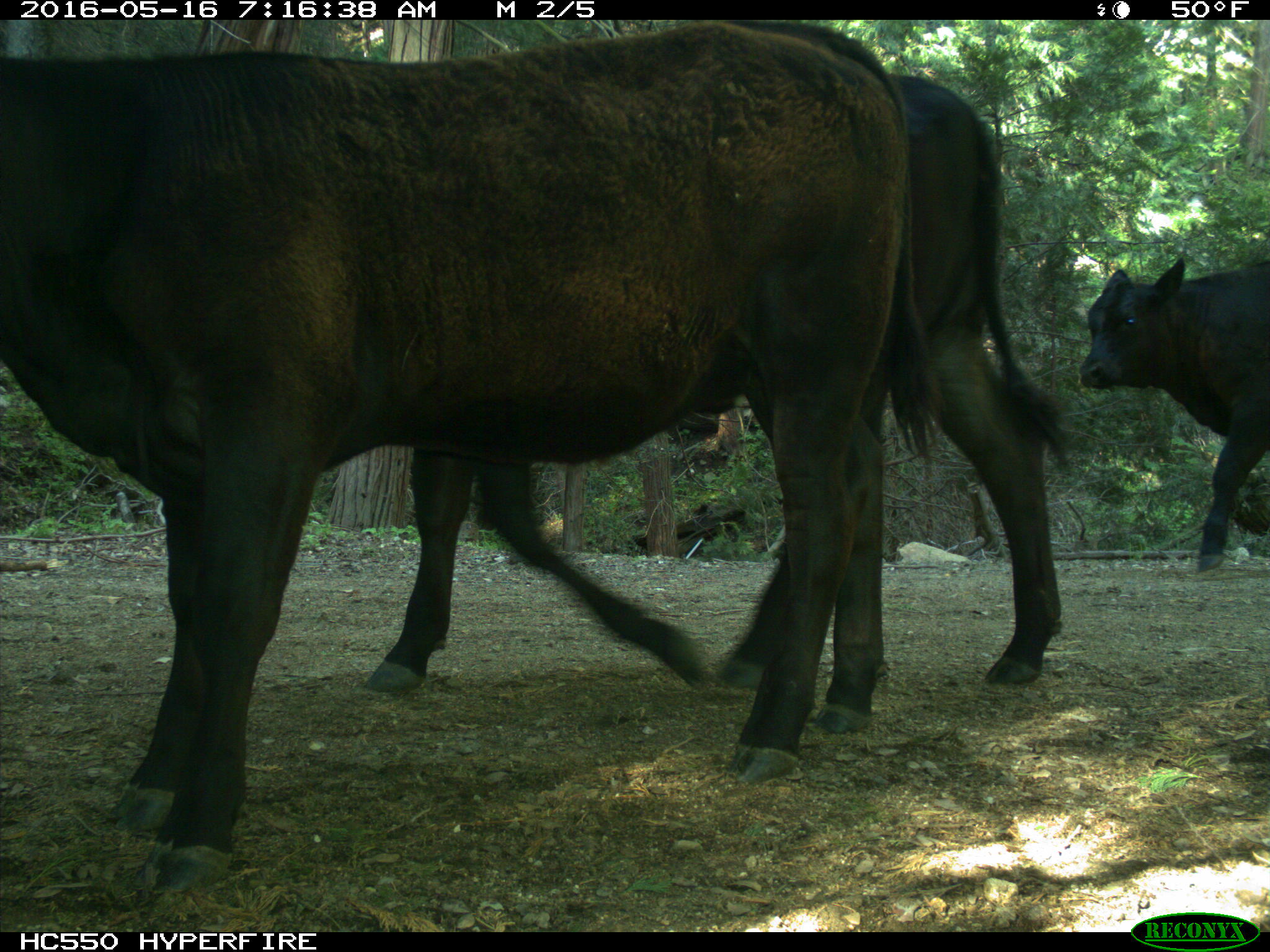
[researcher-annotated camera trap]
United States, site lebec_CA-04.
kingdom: Animalia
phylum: Chordata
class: Mammalia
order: Artiodactyla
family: Bovidae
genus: Bos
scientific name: Bos taurus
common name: domestic cow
Bos taurus (domestic cow).